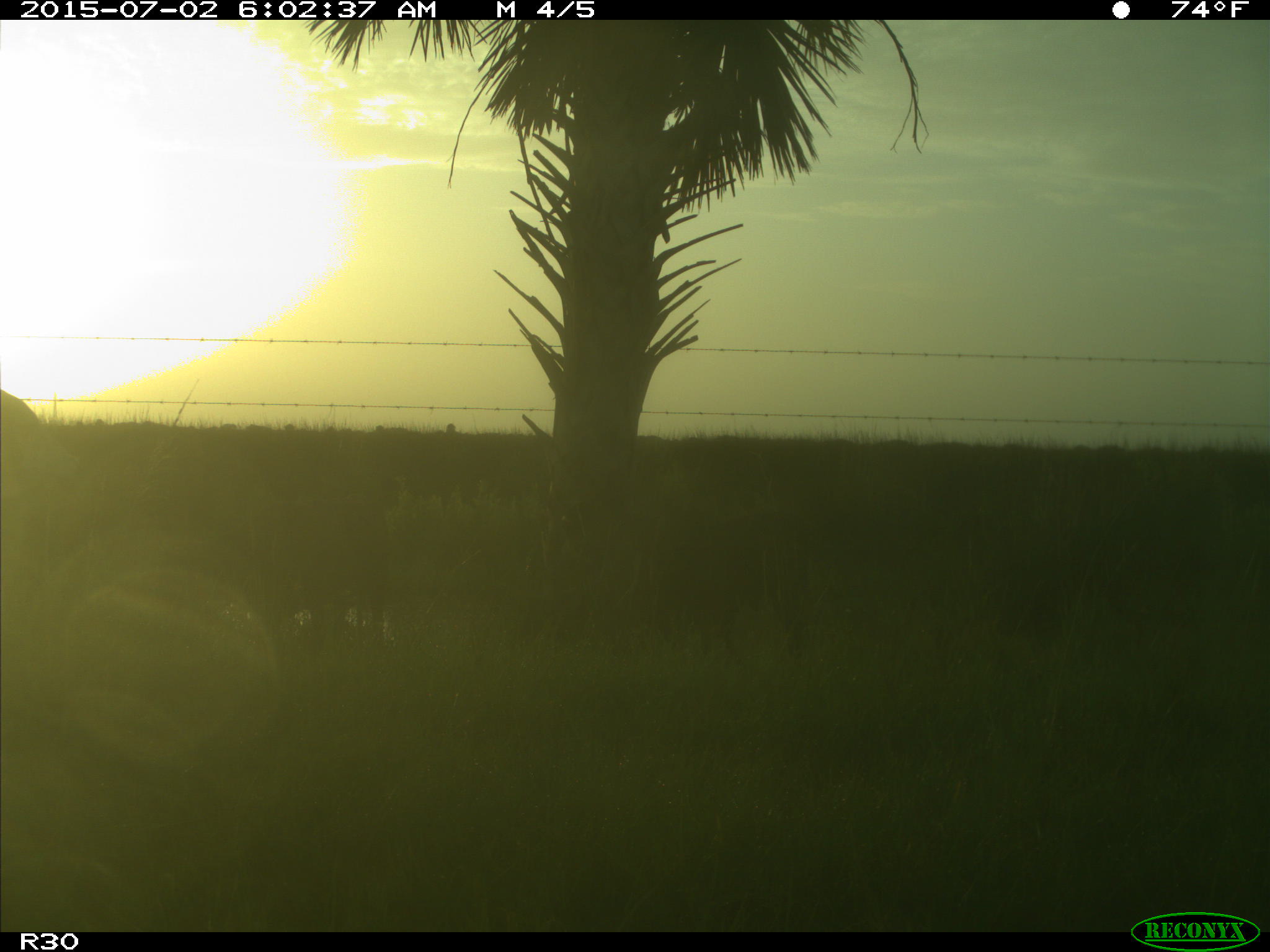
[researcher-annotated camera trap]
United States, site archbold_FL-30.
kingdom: Animalia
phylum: Chordata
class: Mammalia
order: Artiodactyla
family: Bovidae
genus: Bos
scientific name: Bos taurus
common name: domestic cow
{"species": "Bos taurus (domestic cow)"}